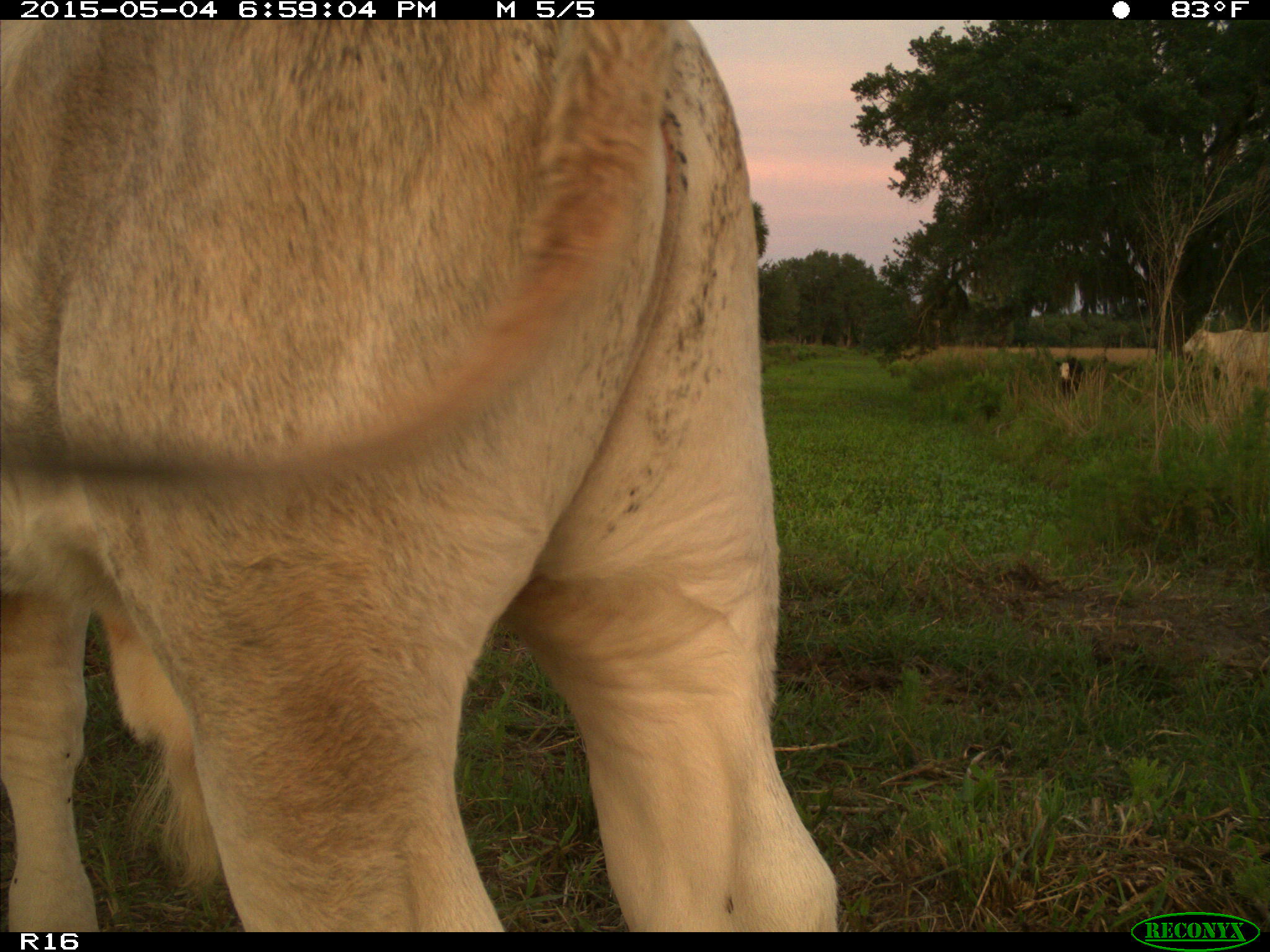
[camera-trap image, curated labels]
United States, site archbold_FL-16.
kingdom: Animalia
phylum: Chordata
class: Mammalia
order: Artiodactyla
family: Bovidae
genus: Bos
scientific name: Bos taurus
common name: domestic cow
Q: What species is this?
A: Bos taurus (domestic cow).